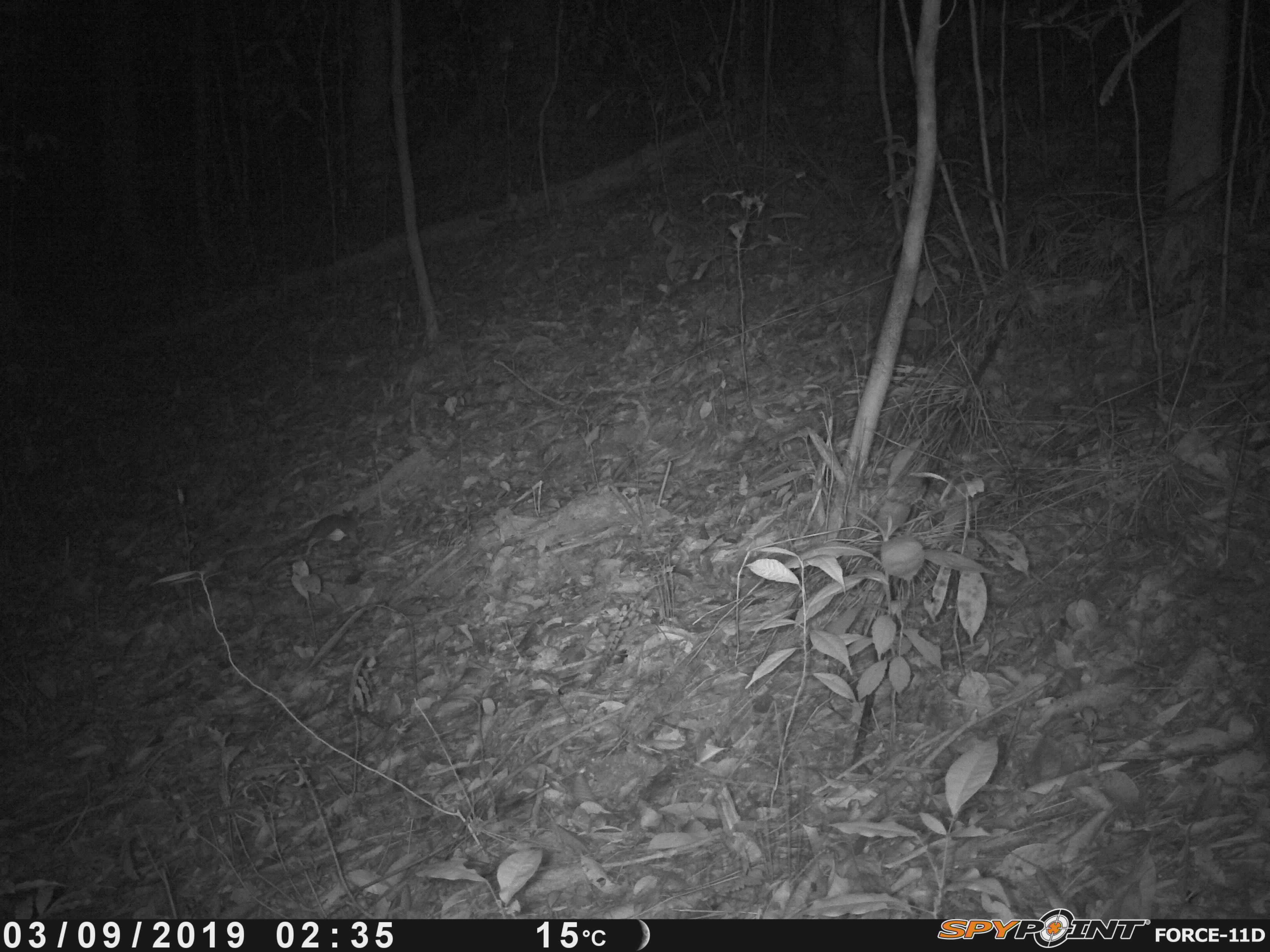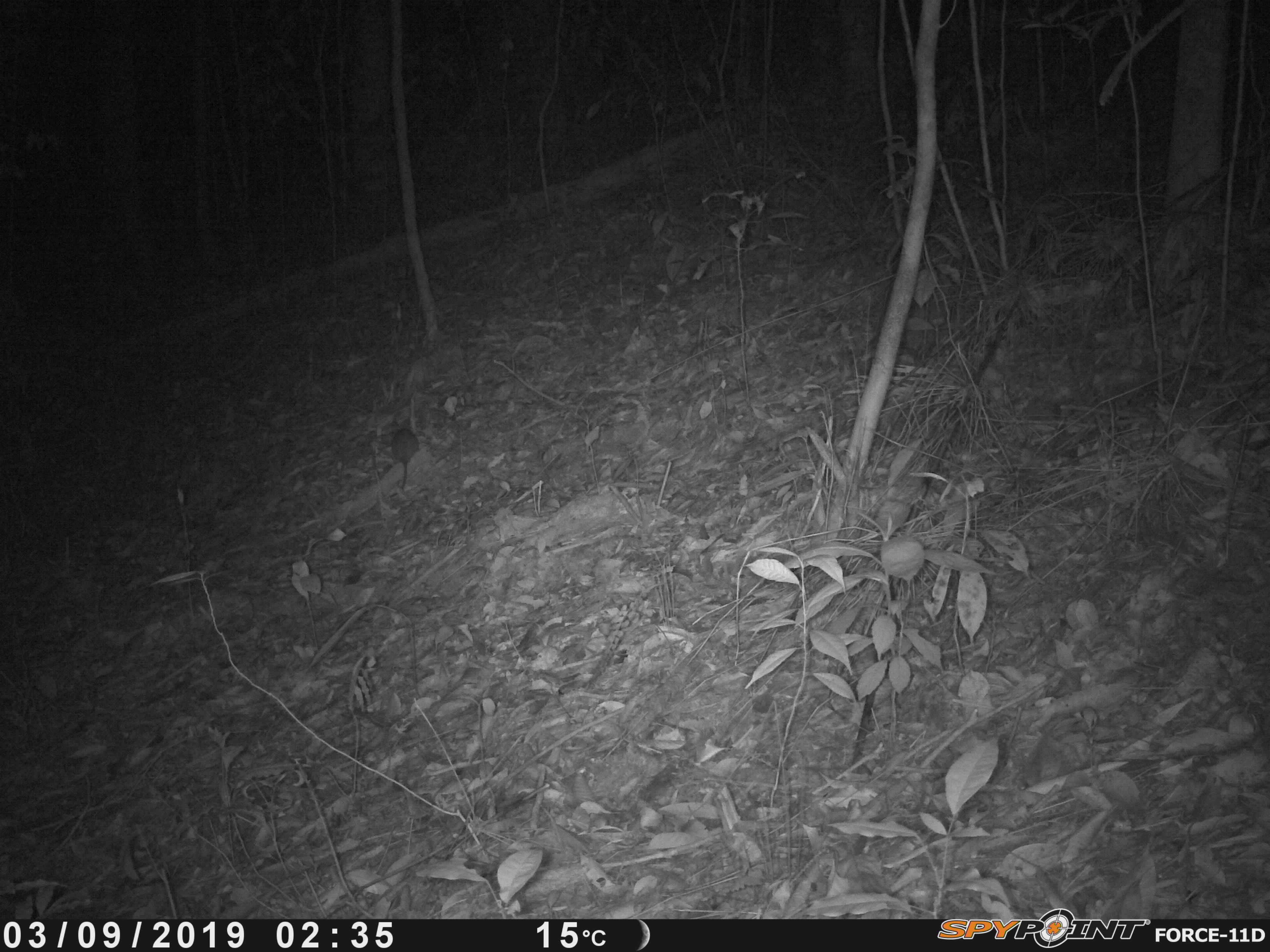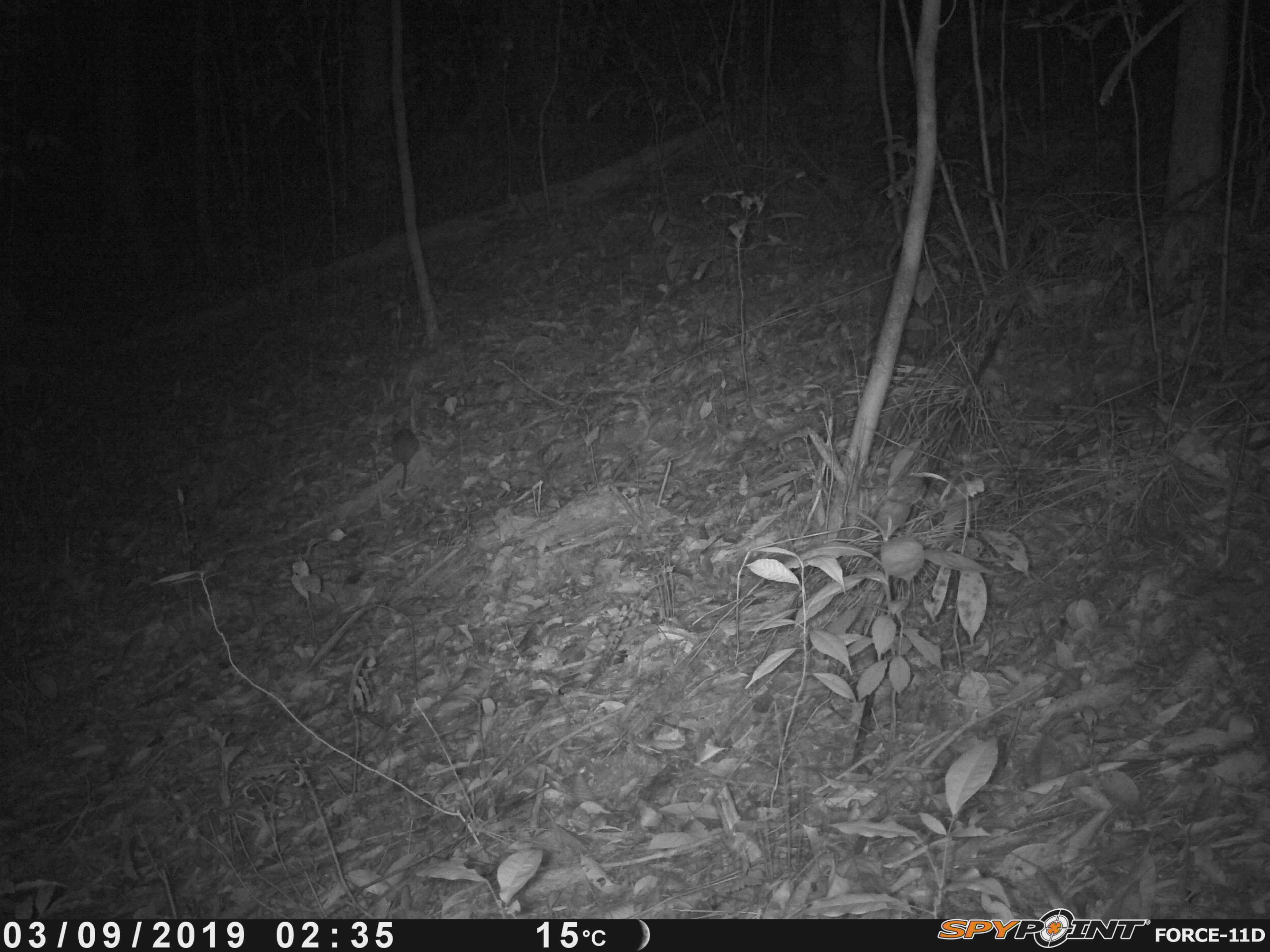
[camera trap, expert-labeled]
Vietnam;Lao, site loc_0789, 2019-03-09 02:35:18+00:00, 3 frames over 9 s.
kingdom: Animalia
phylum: Chordata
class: Mammalia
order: Rodentia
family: Muridae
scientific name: Muridae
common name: old-world mice and rats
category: unidentified murid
Unidentified murid (old-world mice and rats) (Muridae). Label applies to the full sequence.